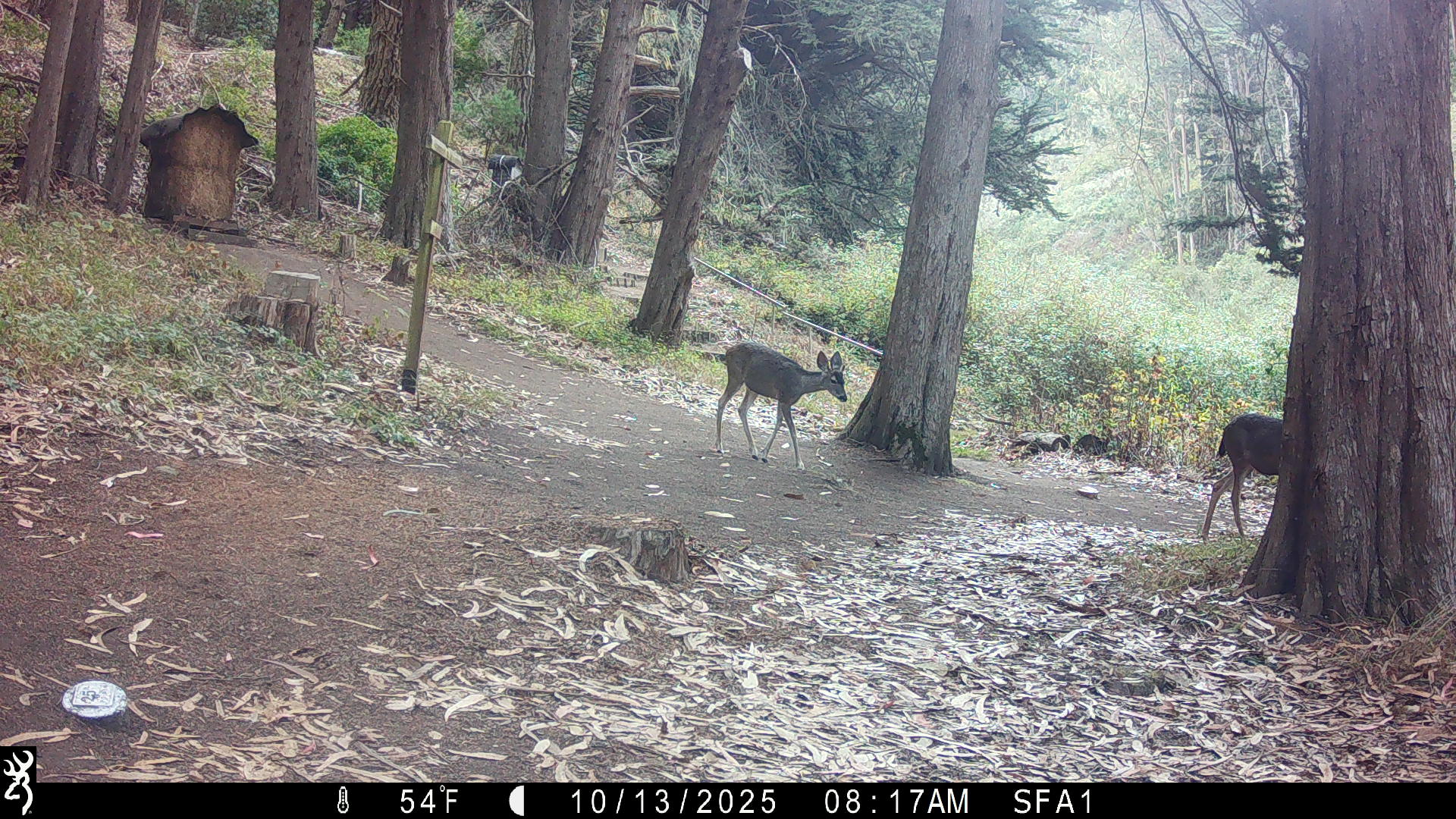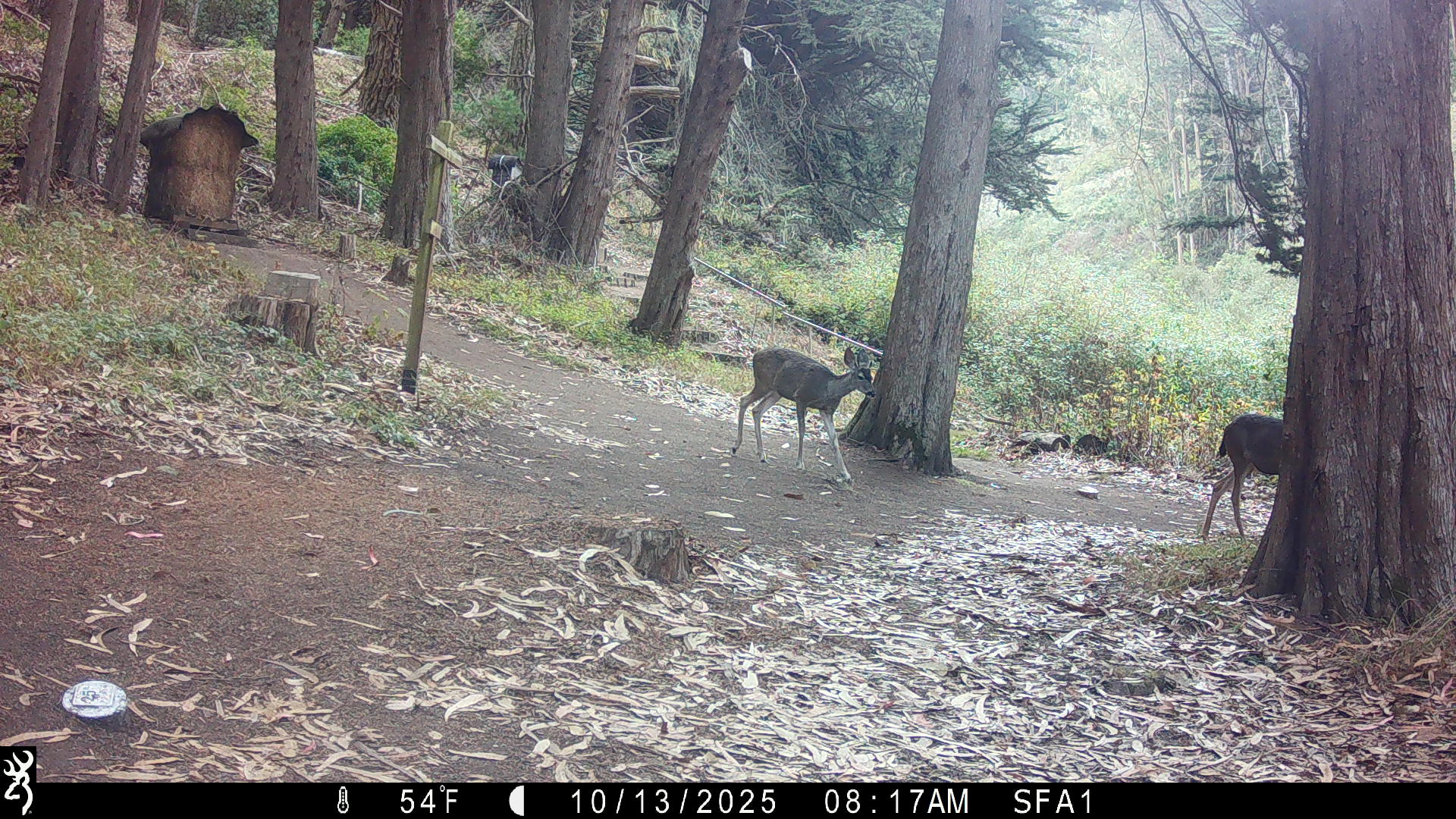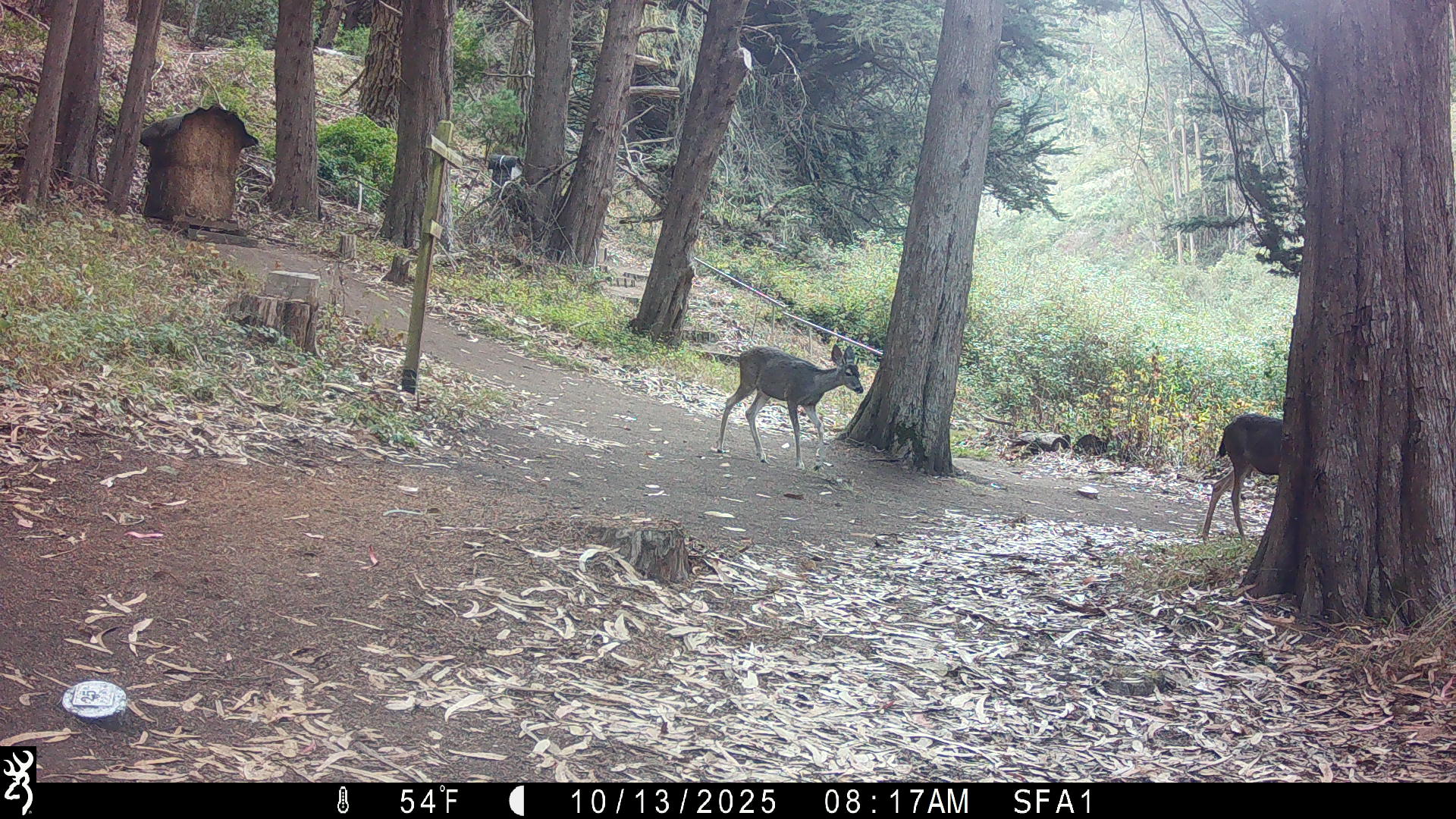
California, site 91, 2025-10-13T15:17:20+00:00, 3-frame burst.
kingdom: Animalia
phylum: Chordata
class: Mammalia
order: Artiodactyla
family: Cervidae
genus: Odocoileus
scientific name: Odocoileus hemionus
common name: mule deer